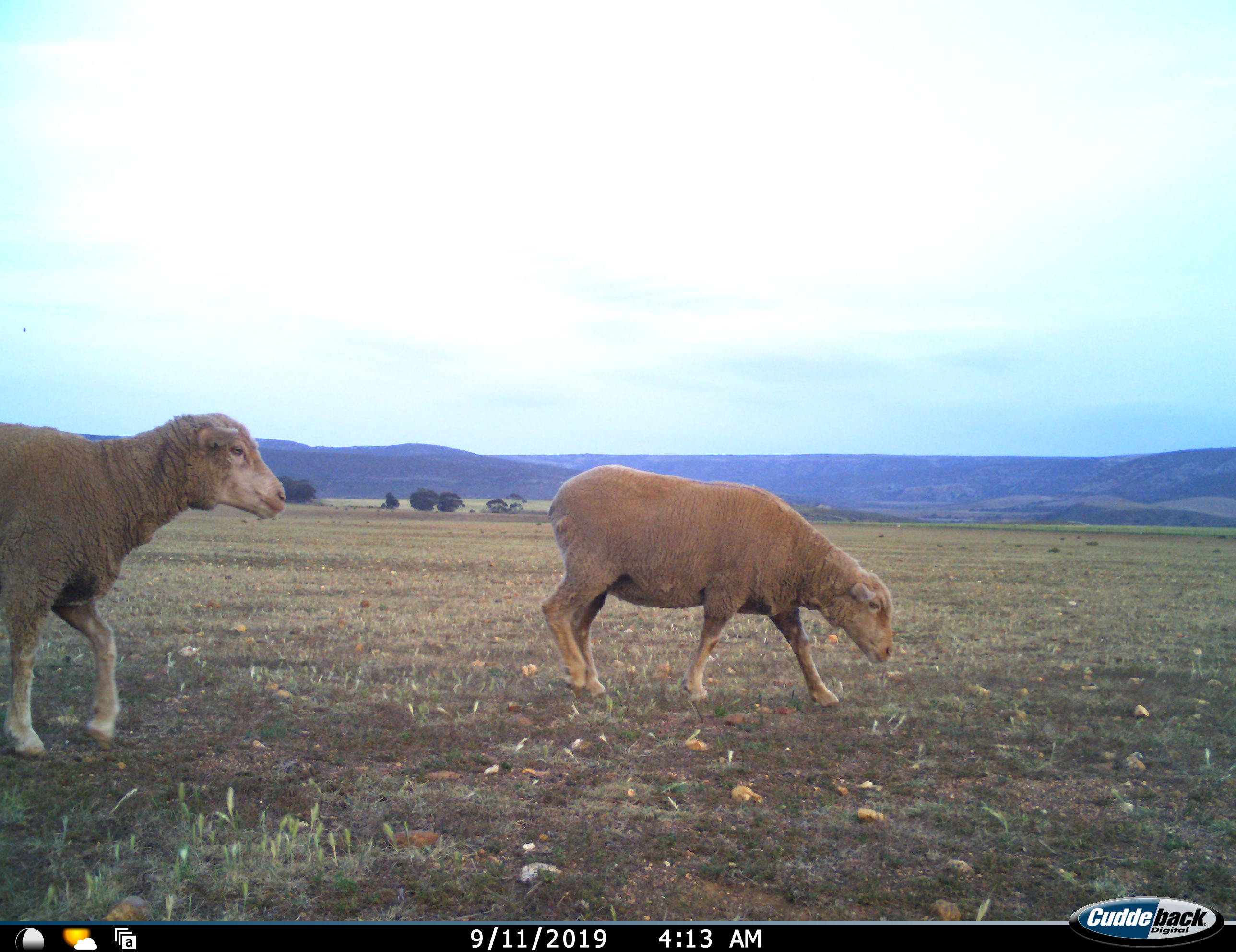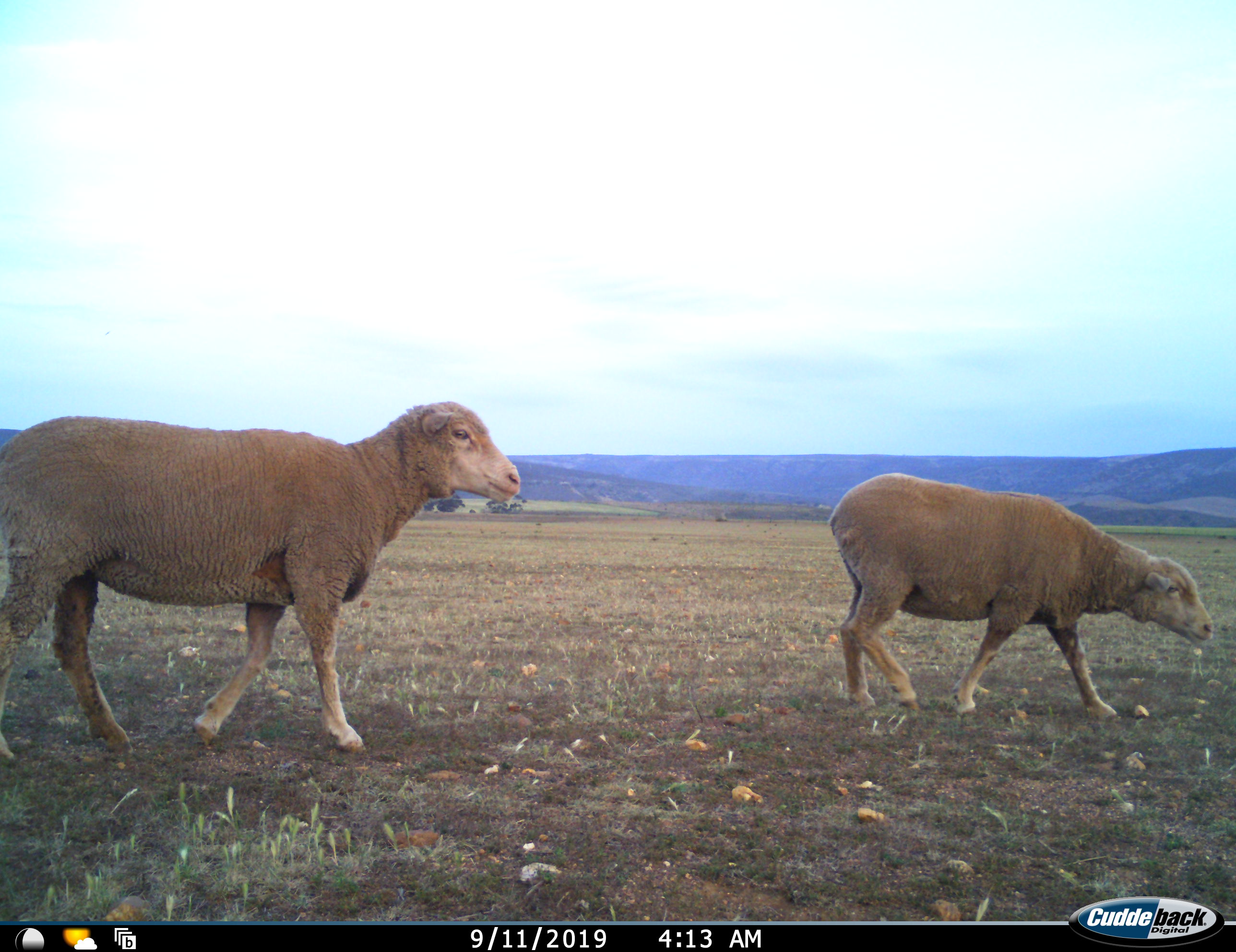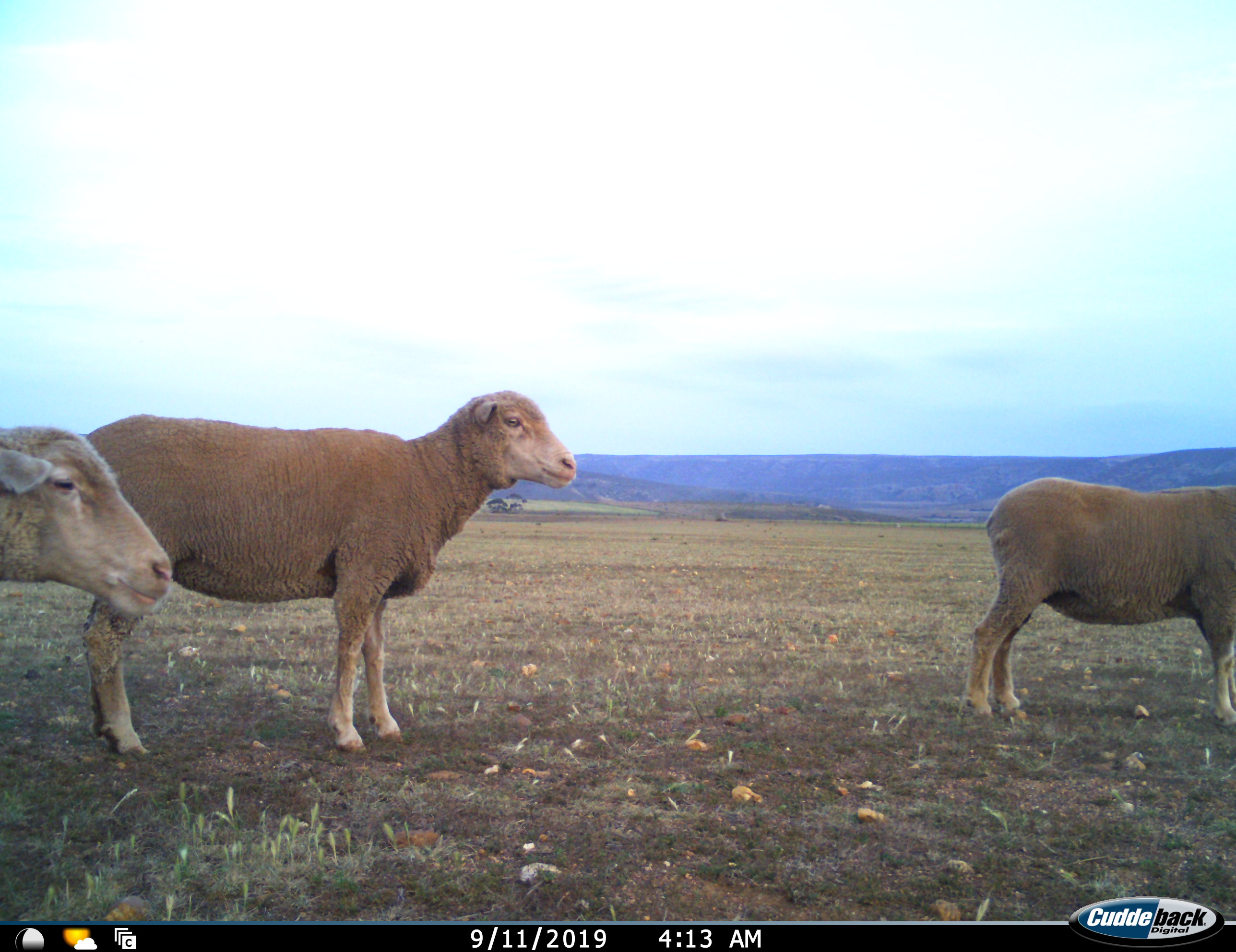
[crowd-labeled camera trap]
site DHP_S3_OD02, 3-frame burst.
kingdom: Animalia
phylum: Chordata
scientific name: Vertebrata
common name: domestic animal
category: domesticanimal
Domesticanimal (domestic animal) (Vertebrata), count 3. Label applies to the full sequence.